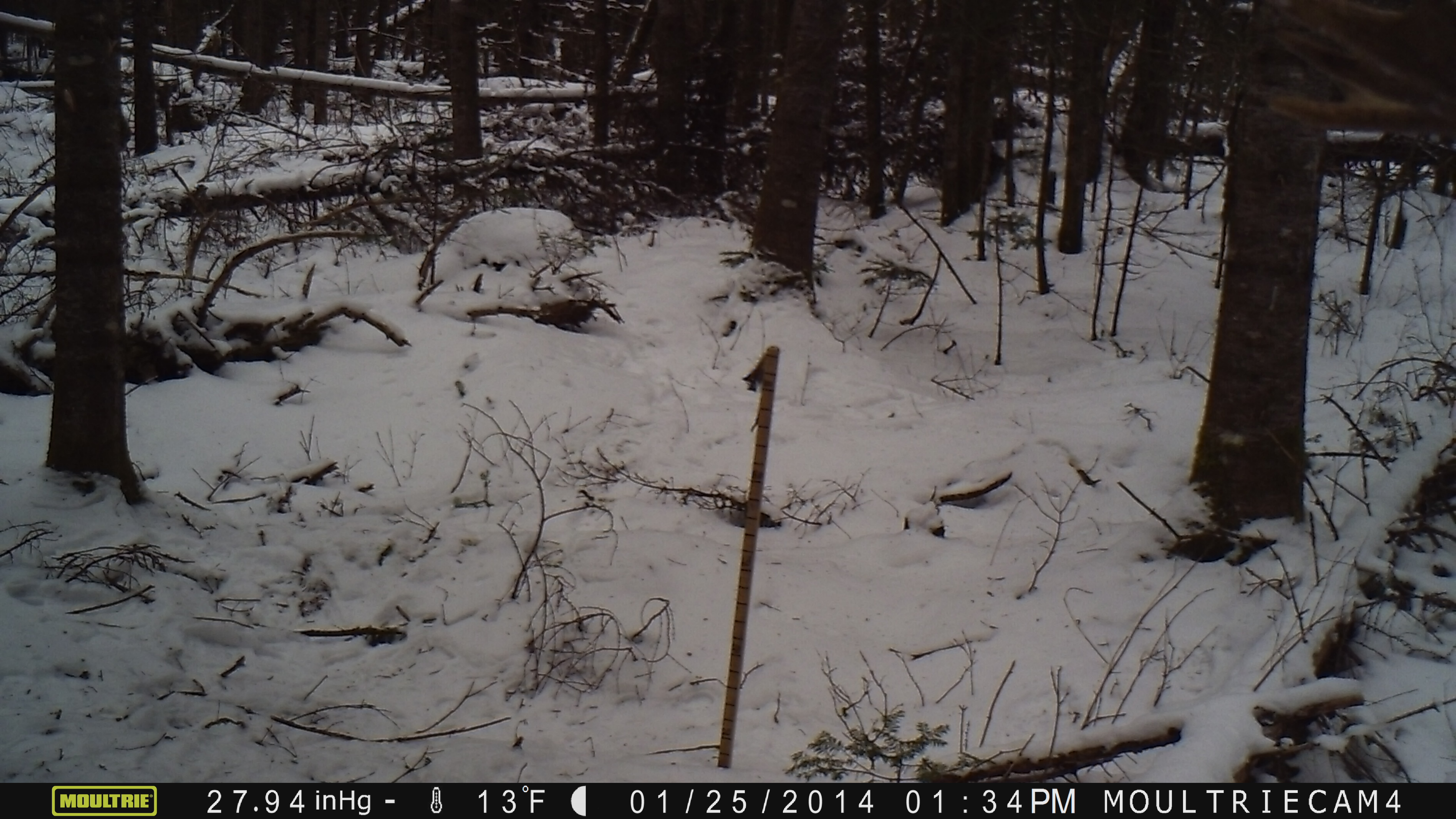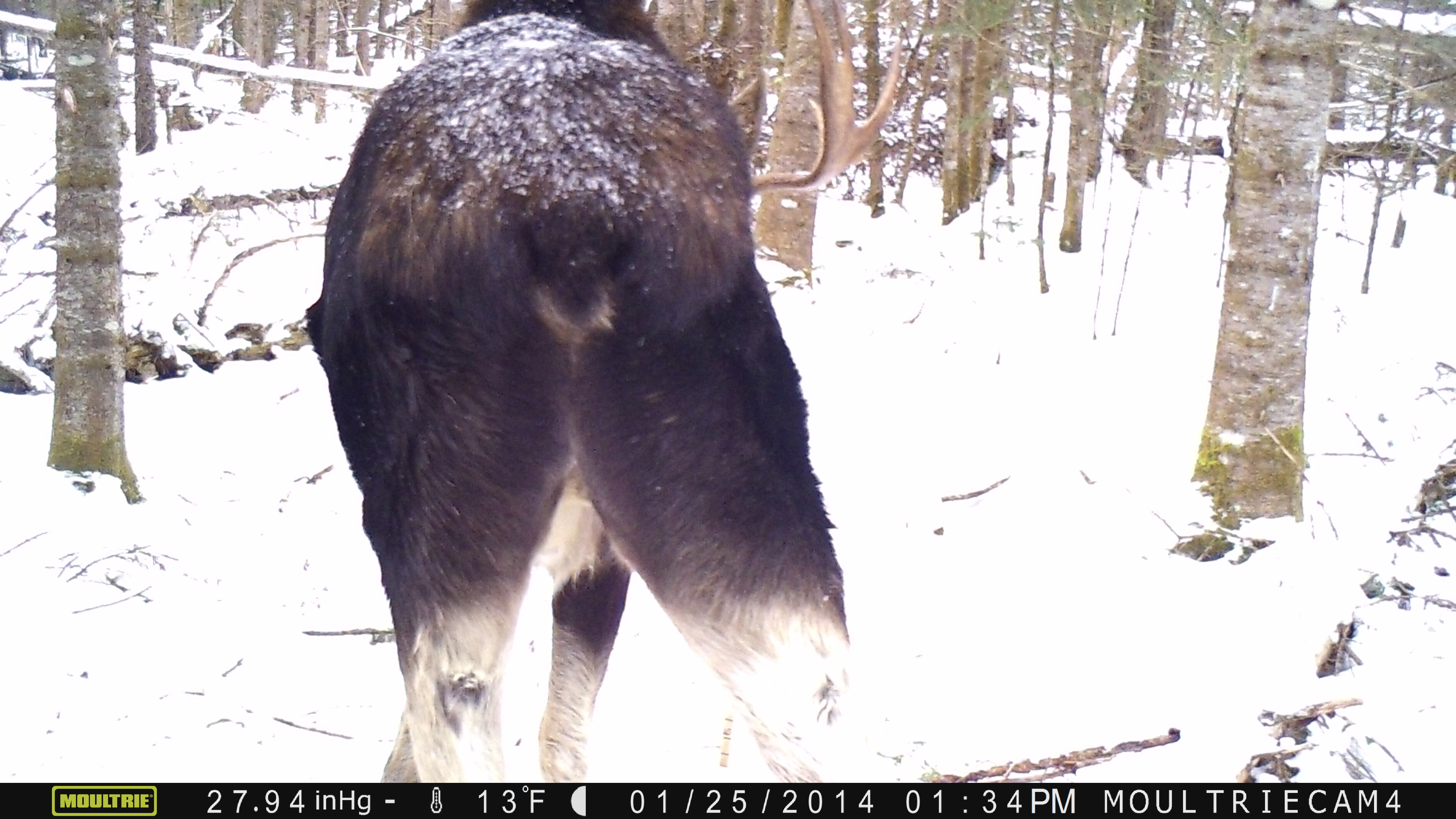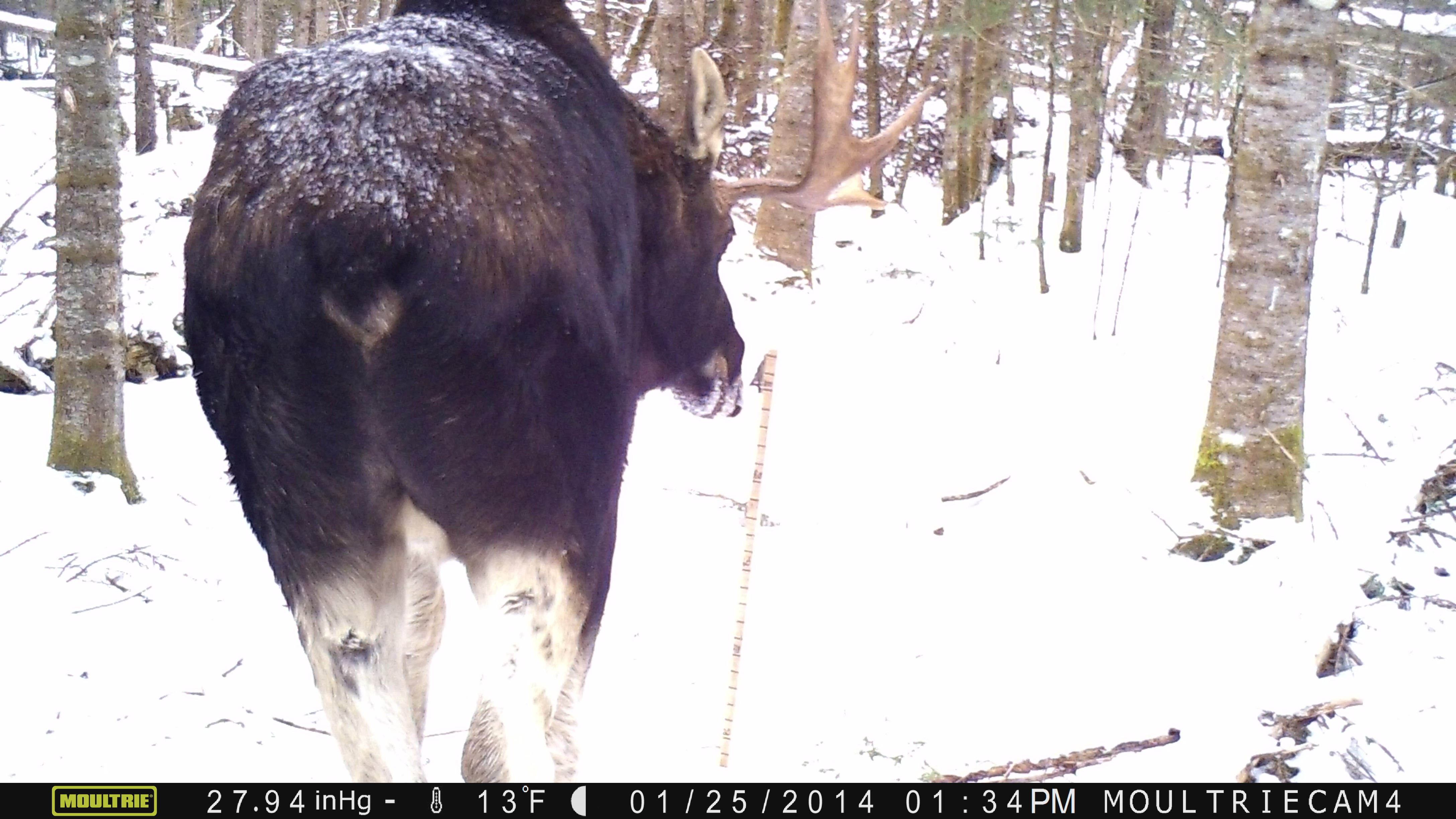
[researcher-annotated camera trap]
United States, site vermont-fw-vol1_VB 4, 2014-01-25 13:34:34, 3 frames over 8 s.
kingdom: Animalia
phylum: Chordata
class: Mammalia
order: Artiodactyla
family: Cervidae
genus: Alces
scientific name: Alces alces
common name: moose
Moose (Alces alces).